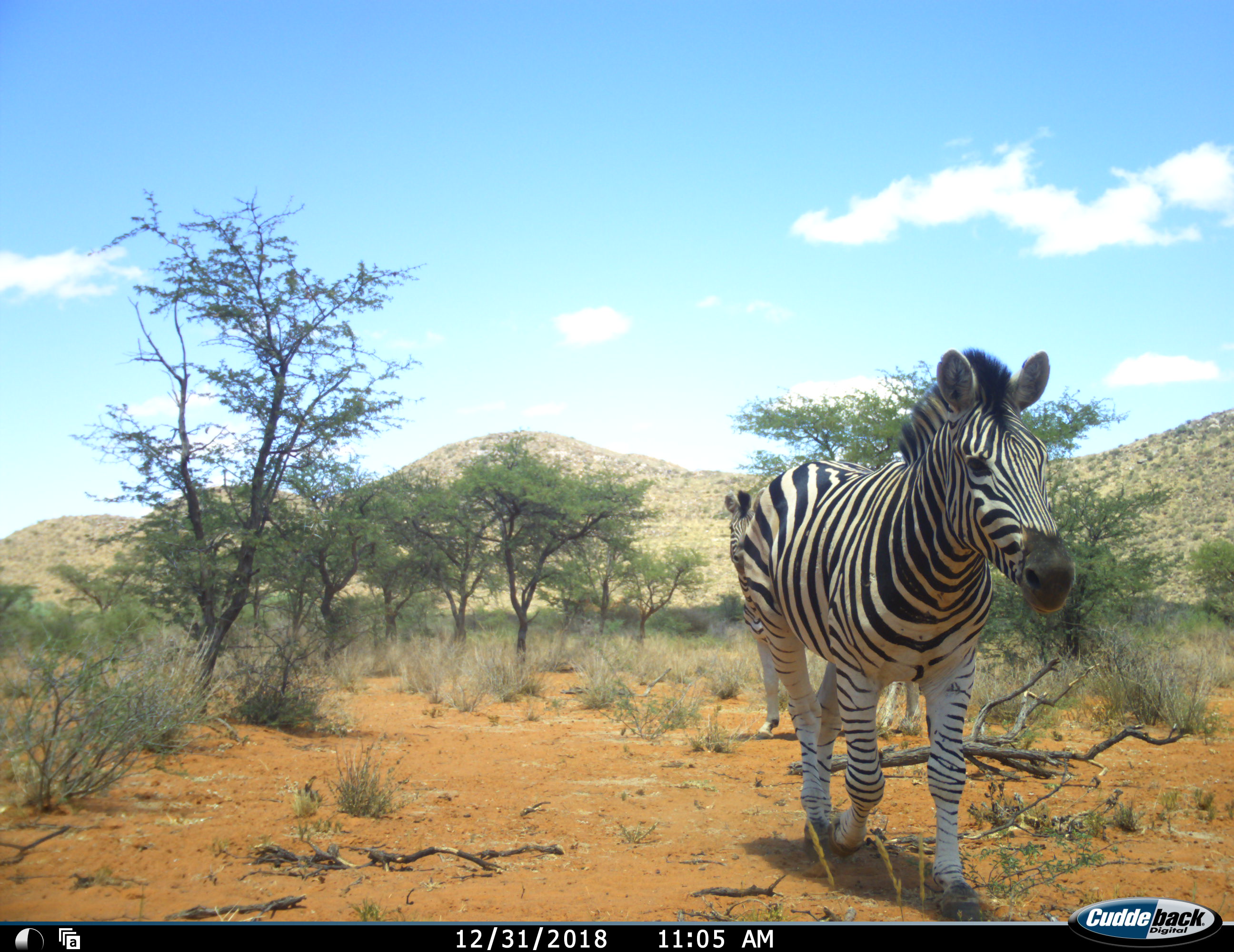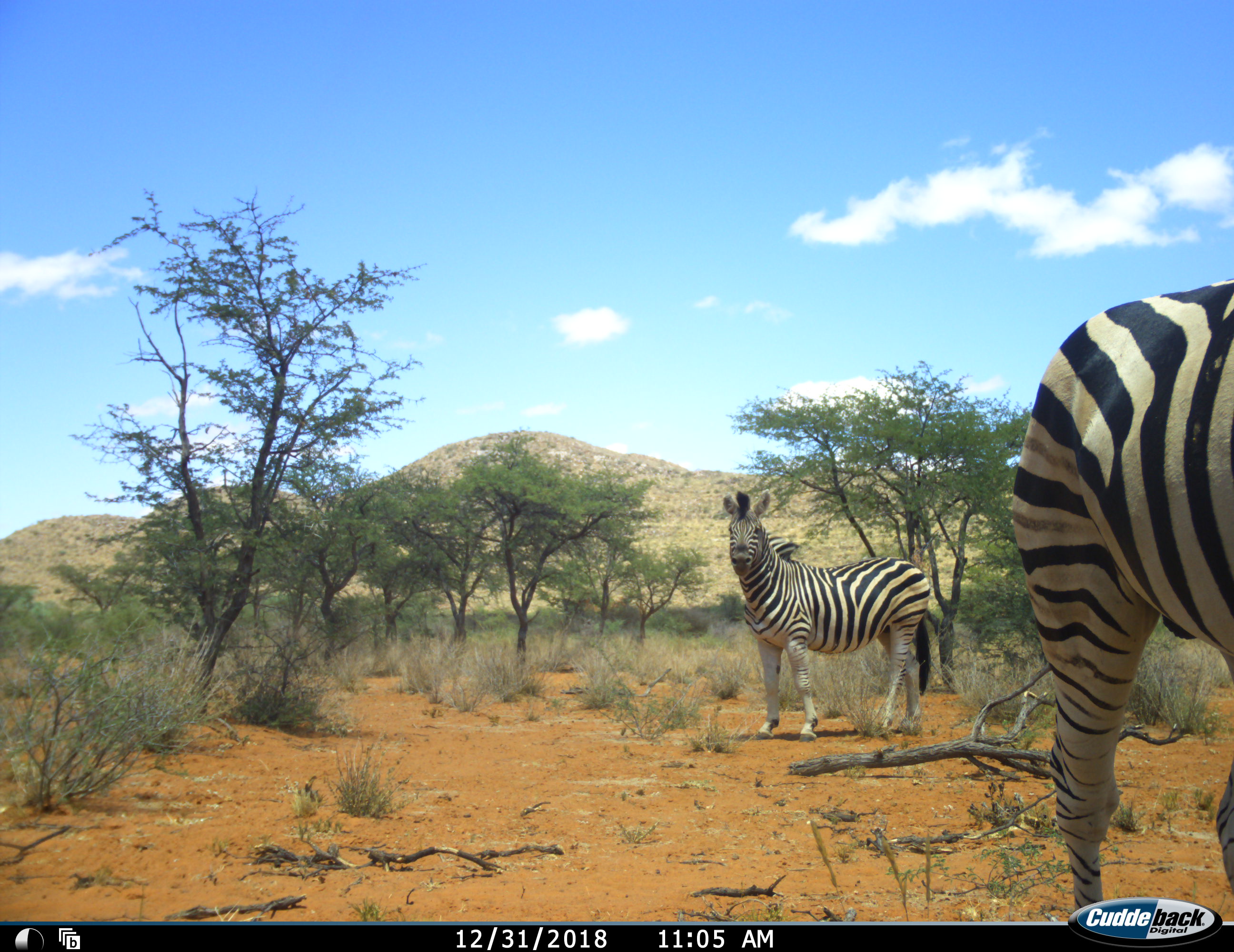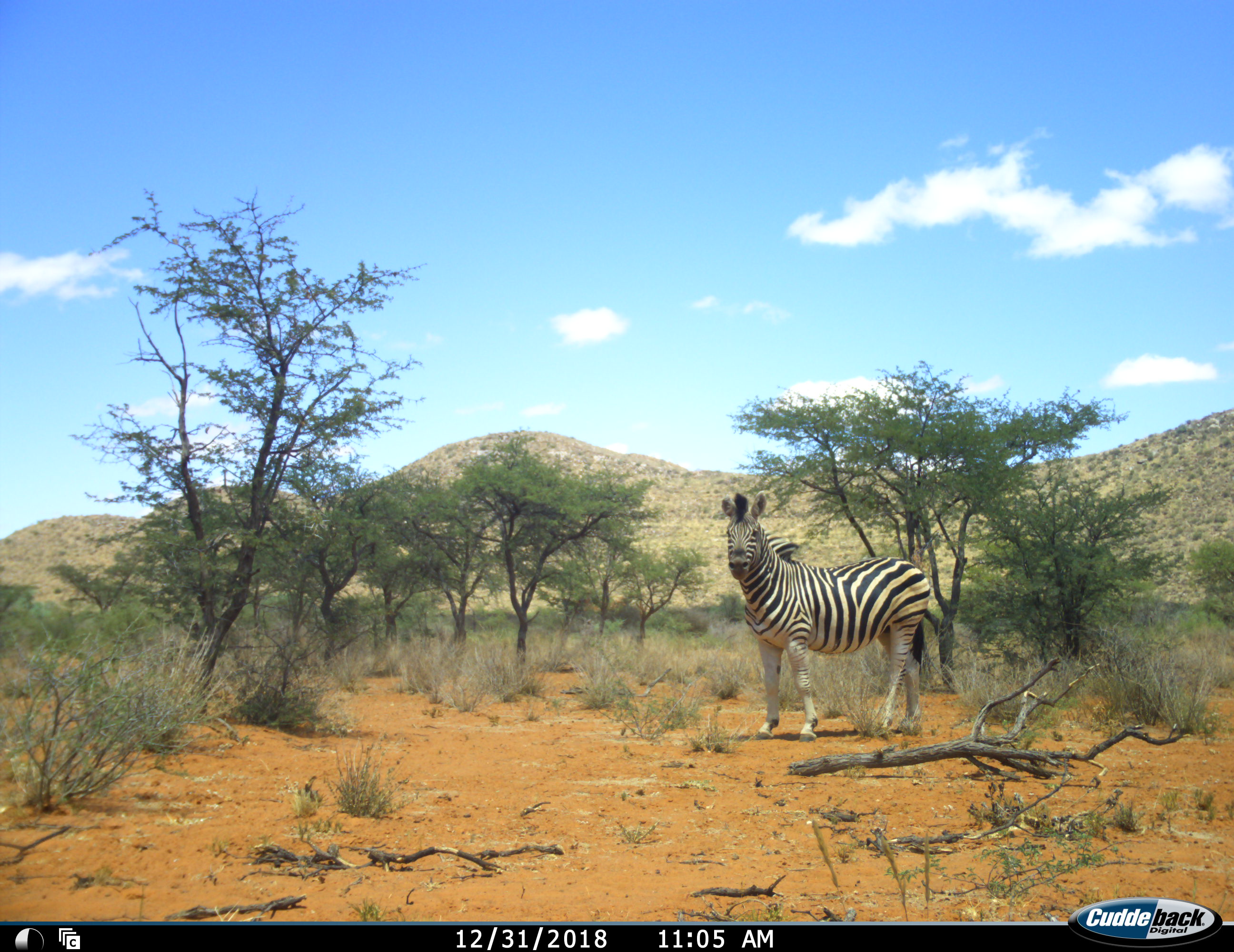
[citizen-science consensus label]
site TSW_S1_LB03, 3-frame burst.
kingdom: Animalia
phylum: Chordata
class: Mammalia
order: Perissodactyla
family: Equidae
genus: Equus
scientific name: Equus quagga burchellii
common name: burchell's zebra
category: zebraburchells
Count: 2.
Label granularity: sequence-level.